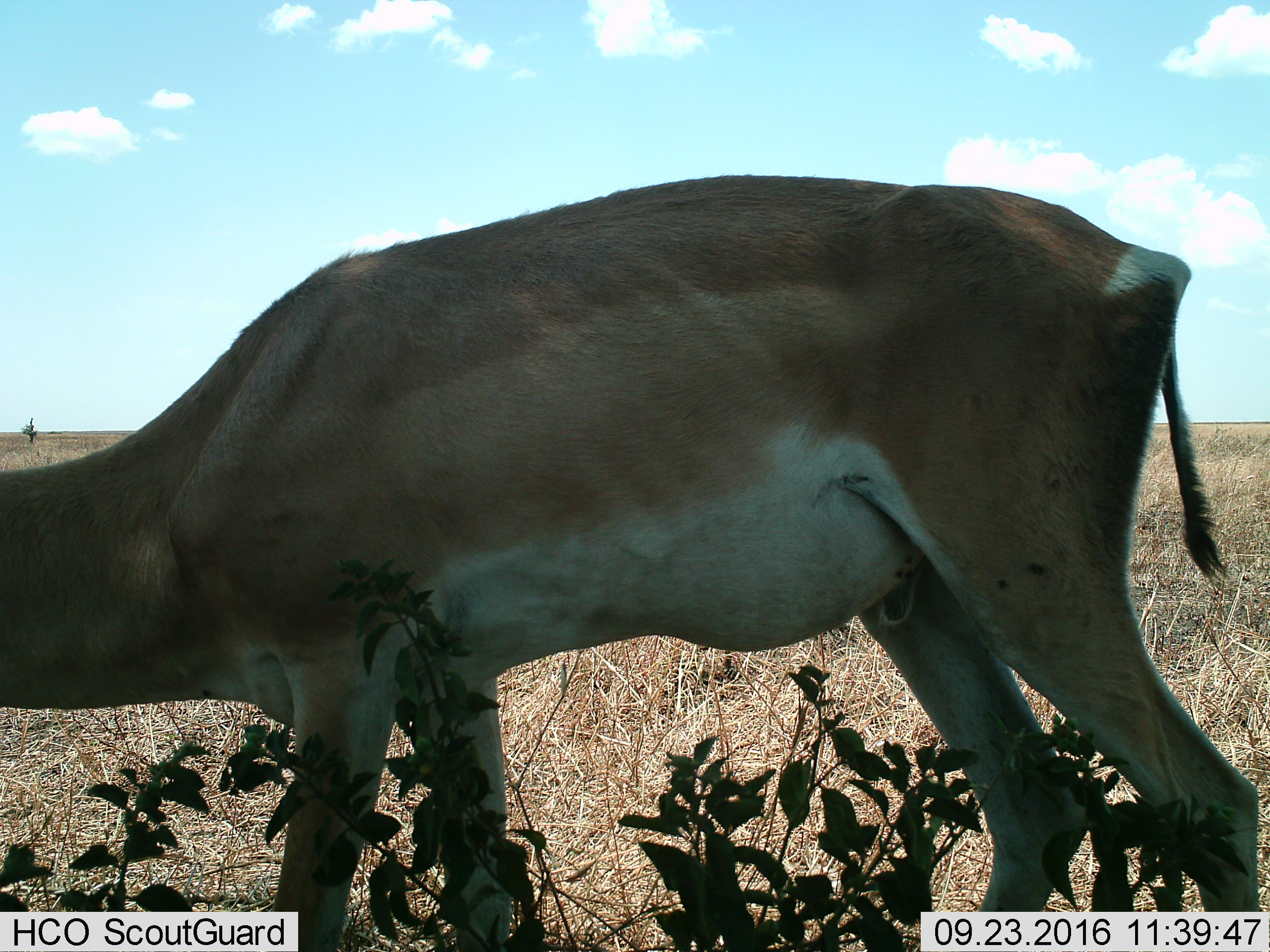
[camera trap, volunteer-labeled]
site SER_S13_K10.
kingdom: Animalia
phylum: Chordata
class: Mammalia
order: Artiodactyla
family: Bovidae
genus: Nanger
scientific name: Nanger granti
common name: grant's gazelle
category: gazellegrants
Gazellegrants (grant's gazelle) (Nanger granti), count 1. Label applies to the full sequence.